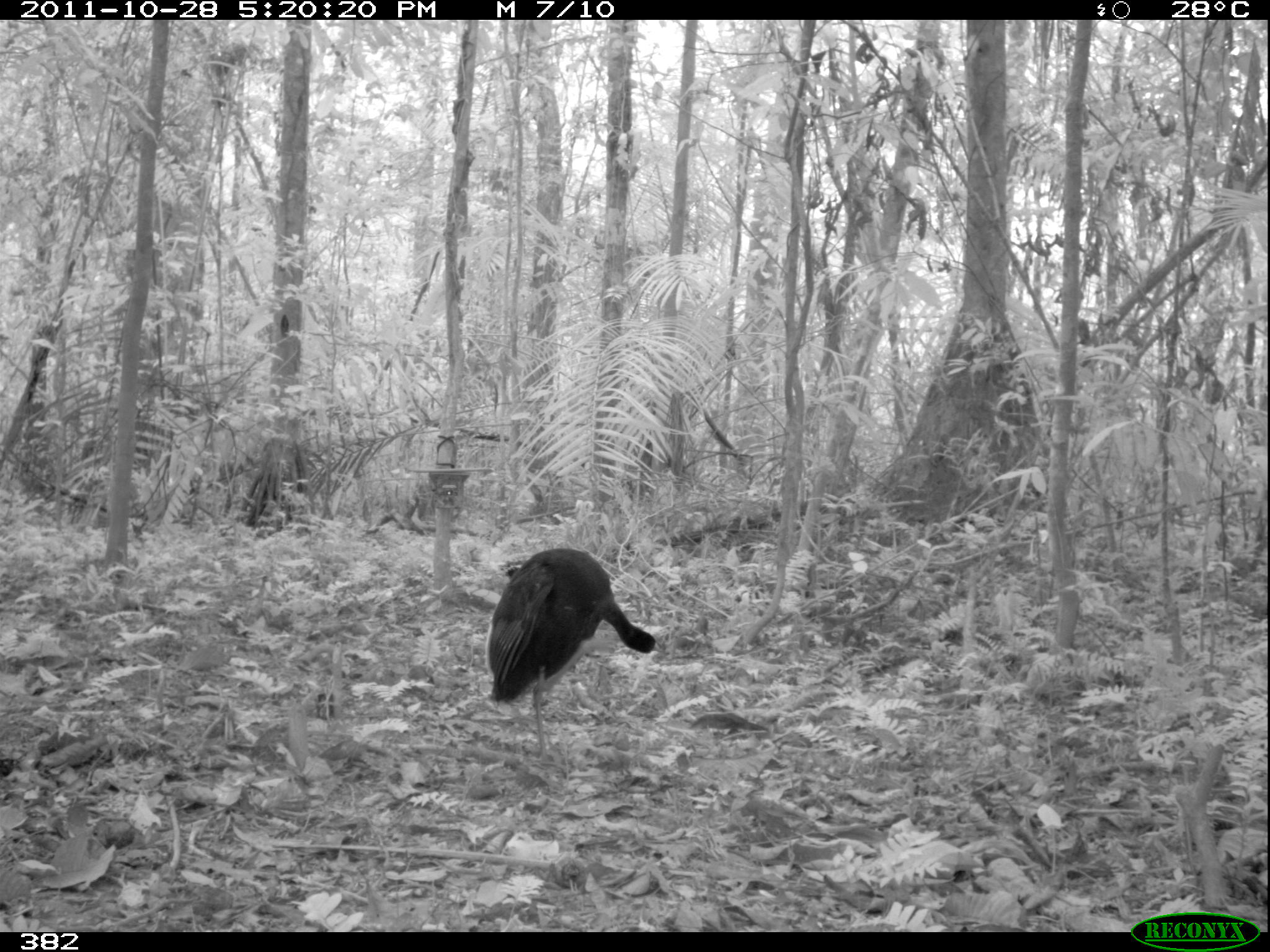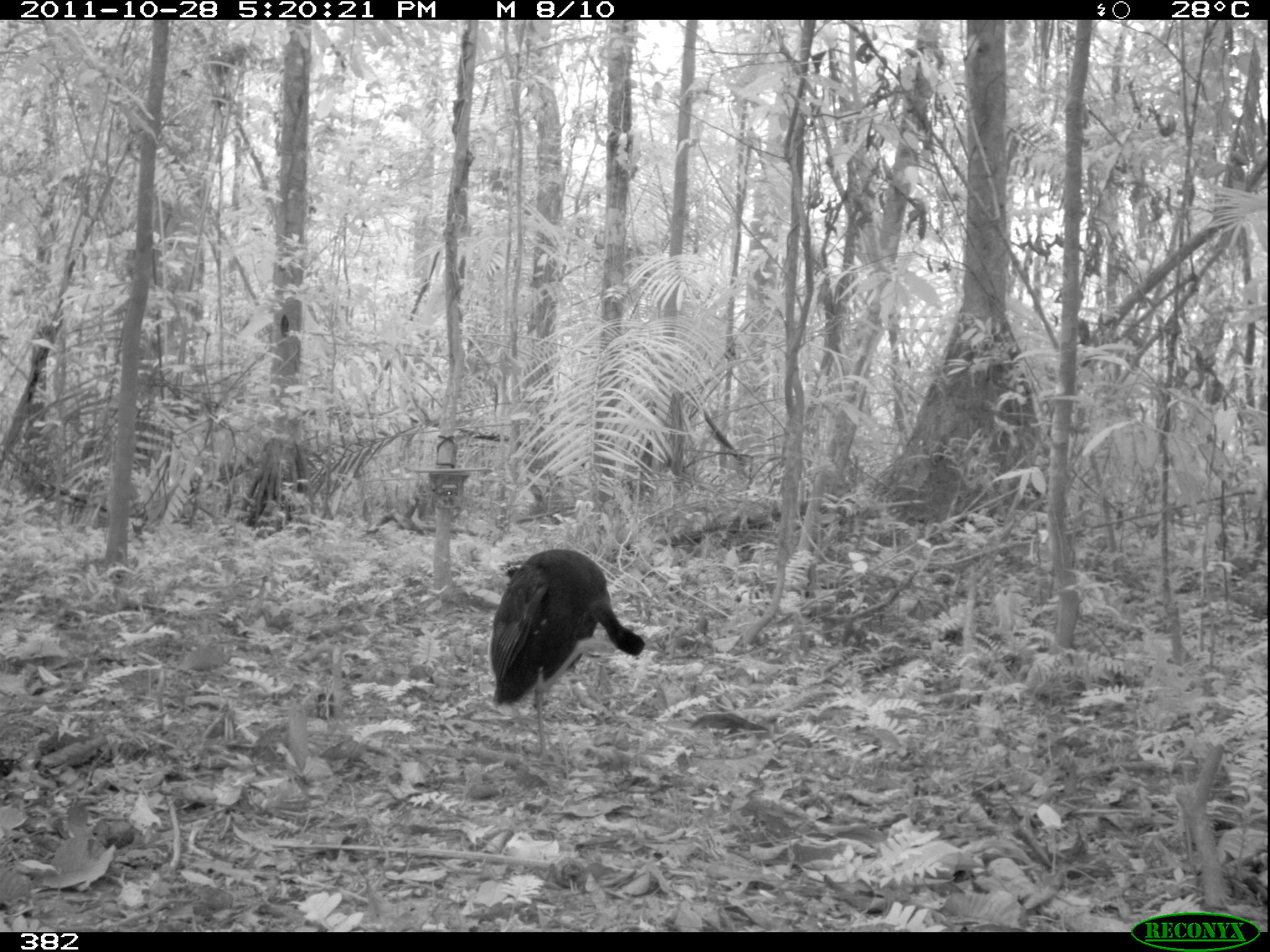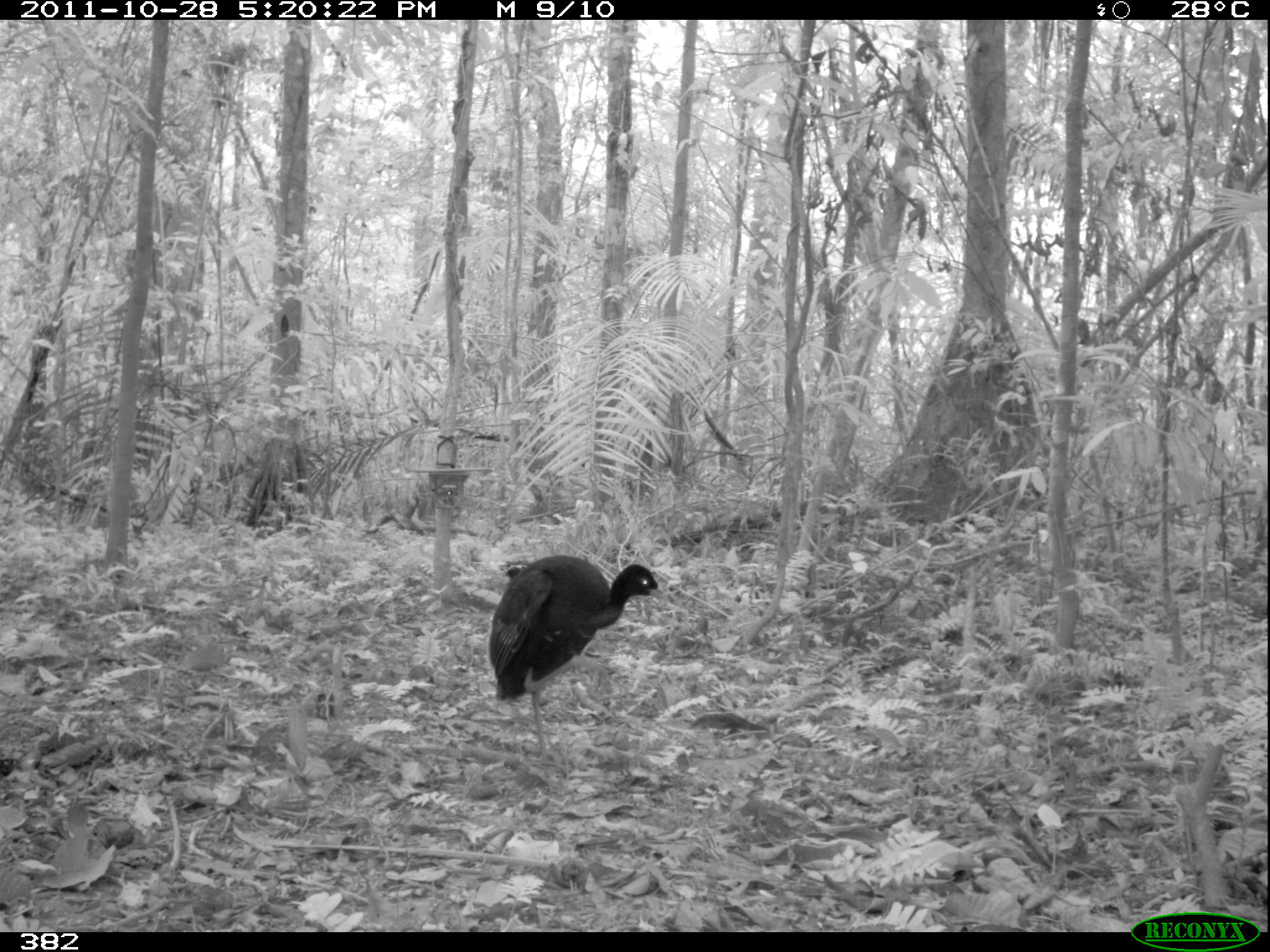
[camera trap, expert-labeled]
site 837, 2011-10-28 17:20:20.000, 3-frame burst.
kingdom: Animalia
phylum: Chordata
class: Aves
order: Gruiformes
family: Psophiidae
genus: Psophia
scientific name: Psophia leucoptera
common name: pale-winged trumpeter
Psophia leucoptera (pale-winged trumpeter).